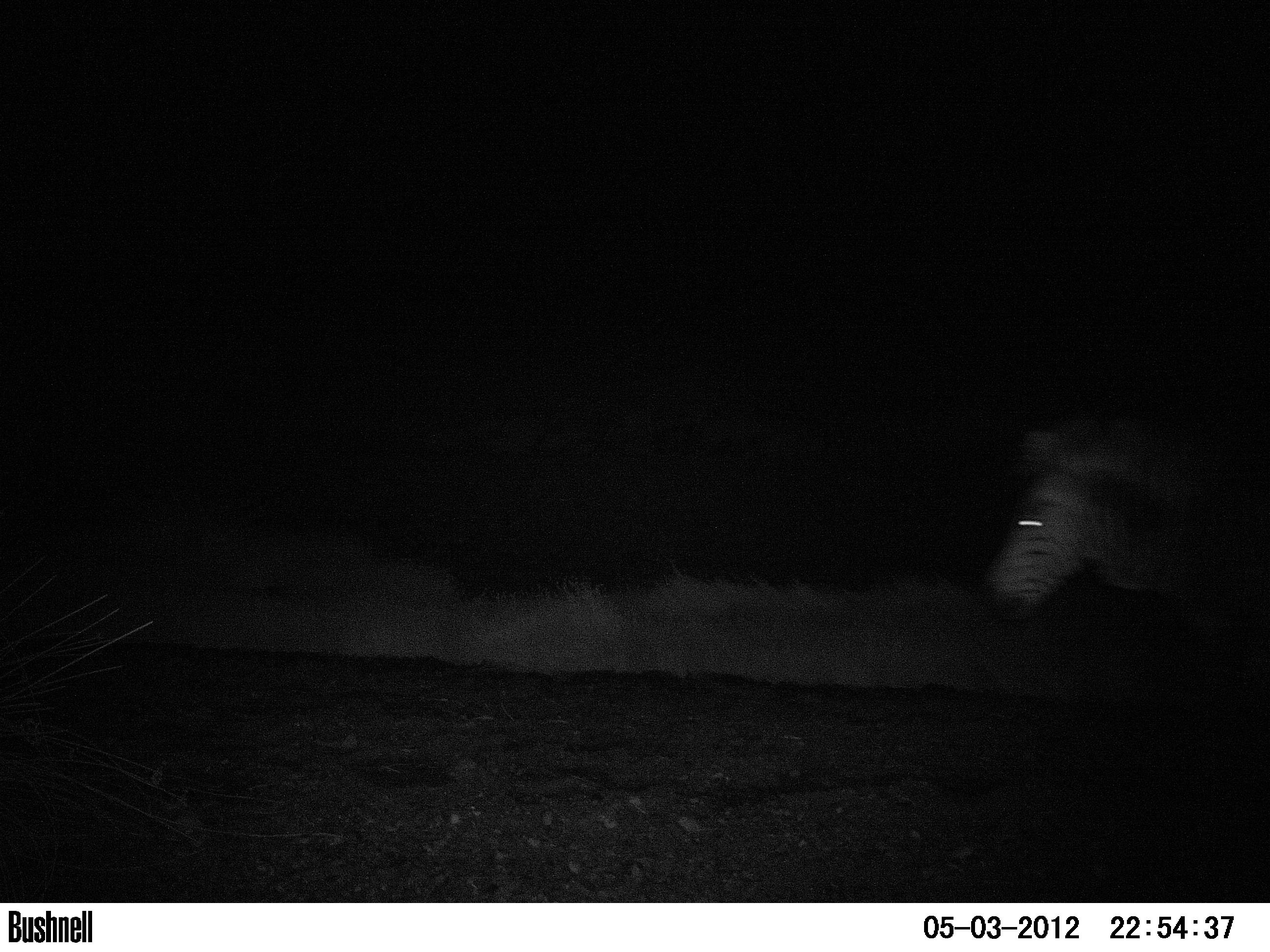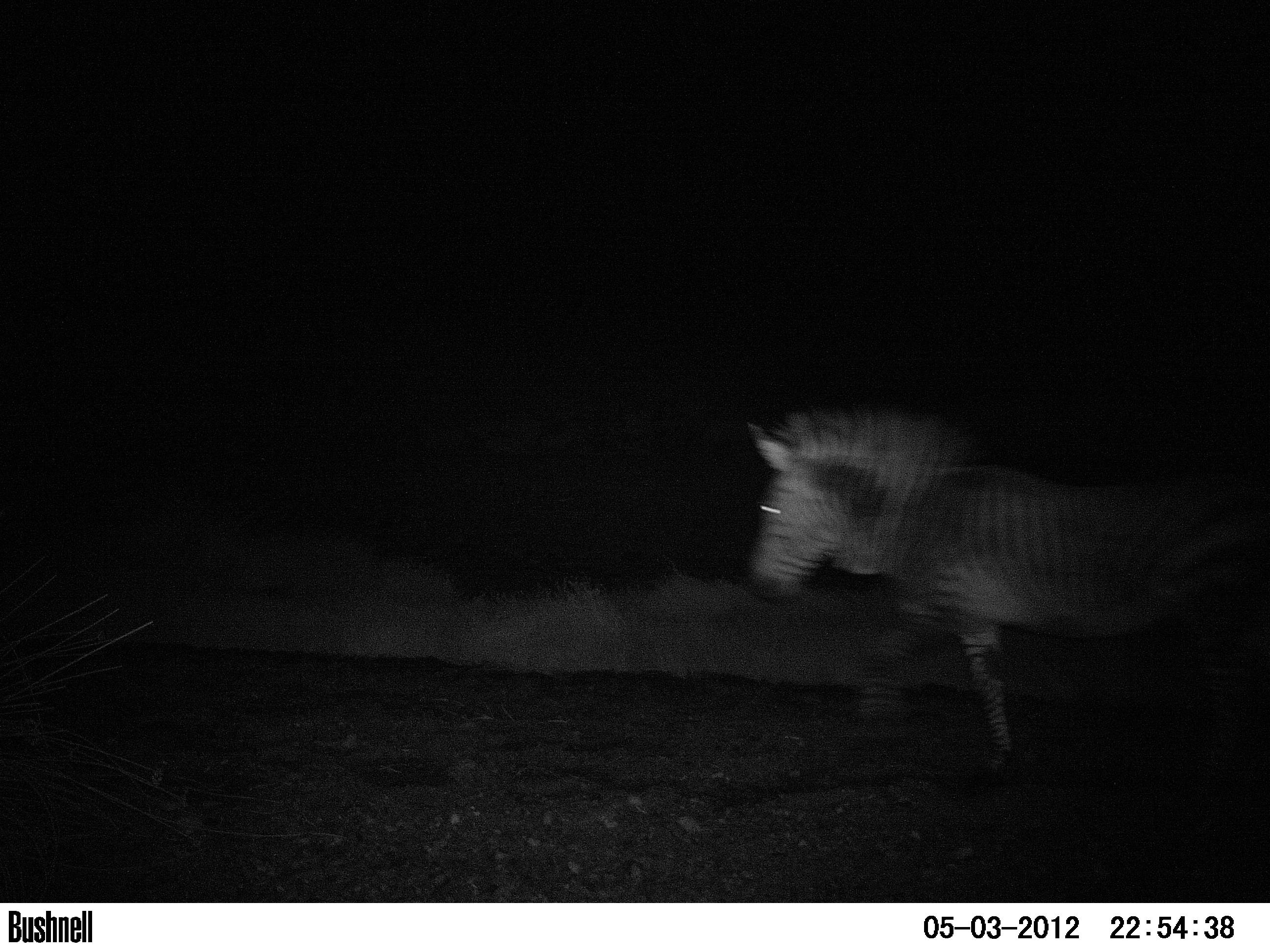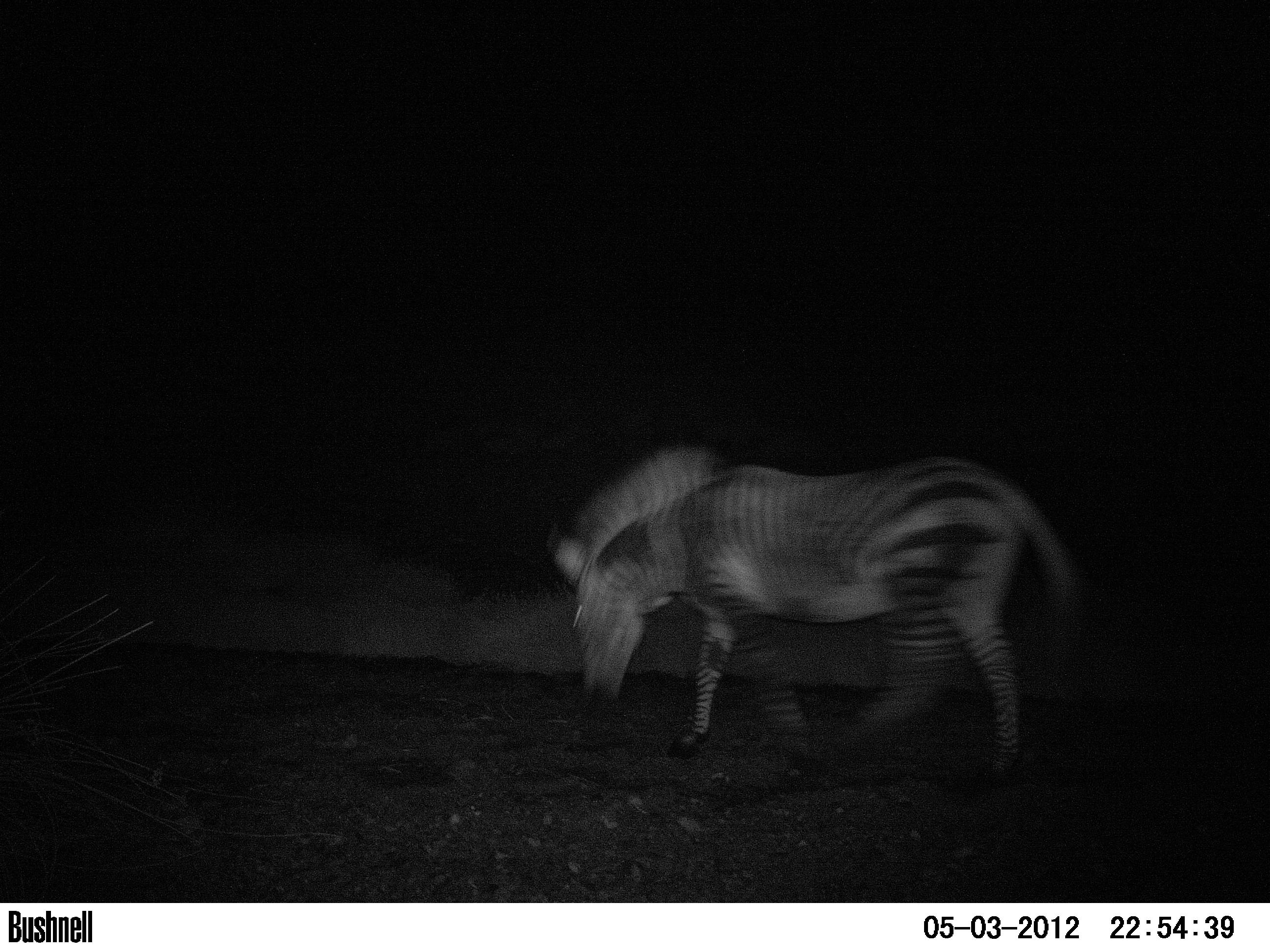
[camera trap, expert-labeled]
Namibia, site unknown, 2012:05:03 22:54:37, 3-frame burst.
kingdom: Animalia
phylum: Chordata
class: Mammalia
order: Perissodactyla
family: Equidae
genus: Equus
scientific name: Equus zebra hartmannae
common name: hartmann's mountain zebra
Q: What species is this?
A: Equus zebra hartmannae (hartmann's mountain zebra).